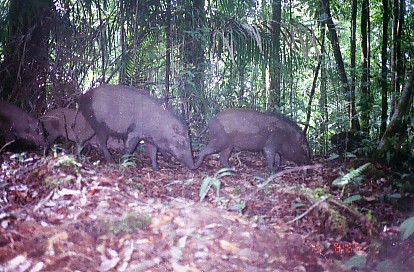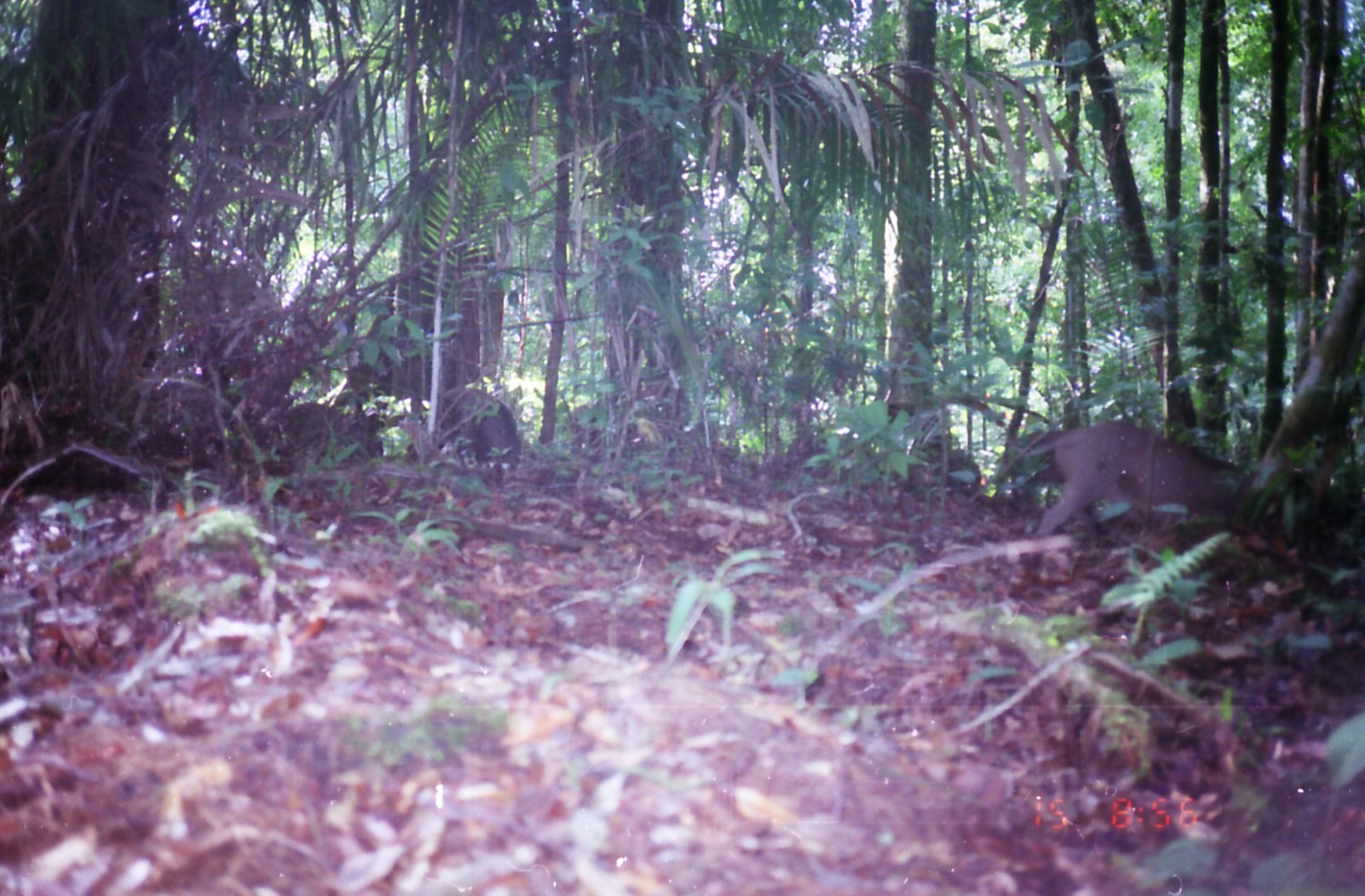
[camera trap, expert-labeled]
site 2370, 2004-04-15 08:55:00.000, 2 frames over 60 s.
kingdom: Animalia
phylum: Chordata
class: Mammalia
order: Artiodactyla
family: Suidae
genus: Sus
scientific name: Sus scrofa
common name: wild boar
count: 5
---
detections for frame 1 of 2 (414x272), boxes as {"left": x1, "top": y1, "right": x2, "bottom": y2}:
sus scrofa: {"left": 71, "top": 84, "right": 195, "bottom": 174}; {"left": 195, "top": 108, "right": 312, "bottom": 175}; {"left": 40, "top": 108, "right": 125, "bottom": 158}; {"left": 0, "top": 101, "right": 47, "bottom": 152}; {"left": 327, "top": 131, "right": 371, "bottom": 152}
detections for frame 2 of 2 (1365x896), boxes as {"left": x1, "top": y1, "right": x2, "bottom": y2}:
sus scrofa: {"left": 1033, "top": 419, "right": 1269, "bottom": 536}; {"left": 440, "top": 391, "right": 519, "bottom": 482}; {"left": 996, "top": 428, "right": 1070, "bottom": 493}